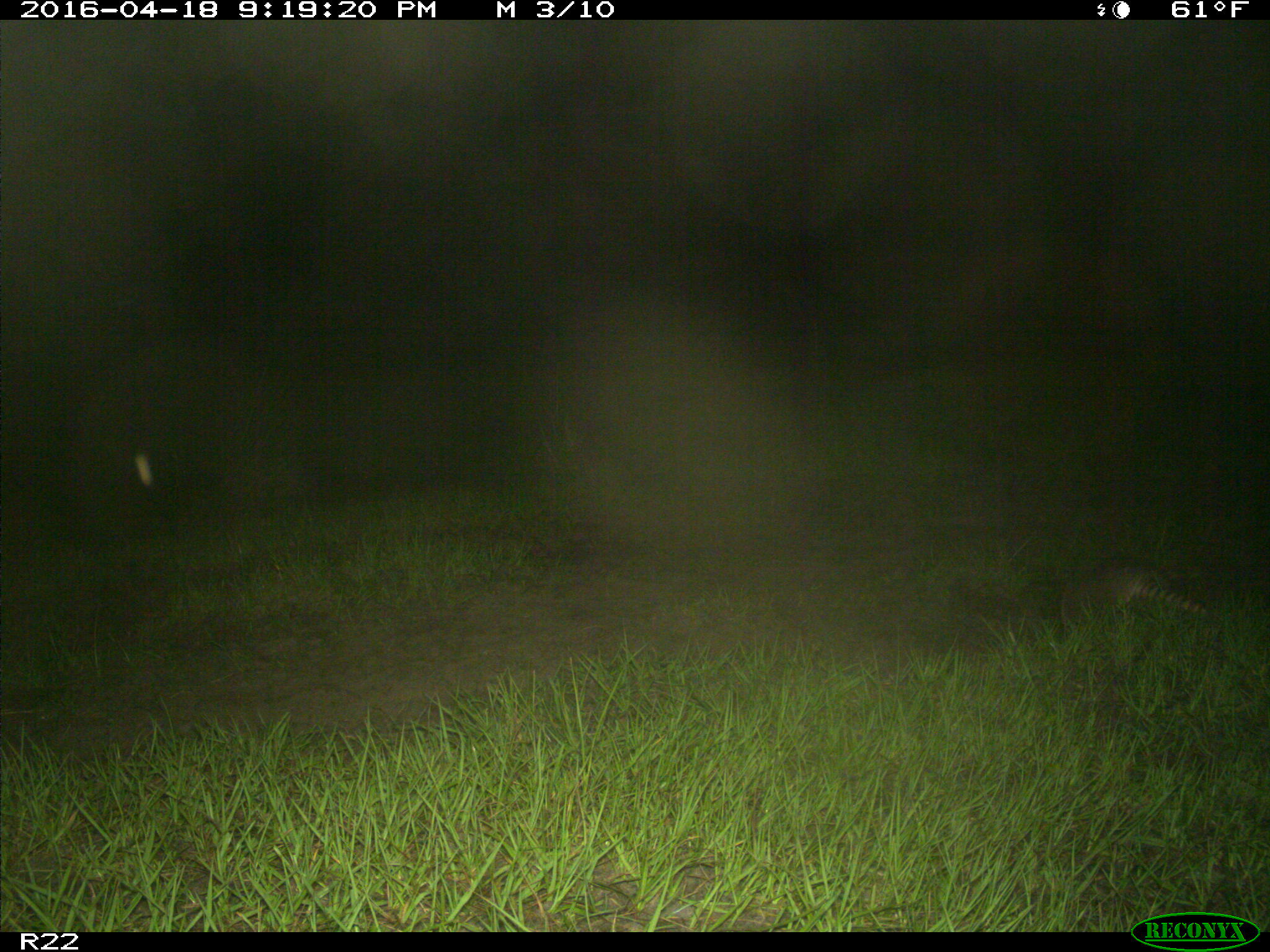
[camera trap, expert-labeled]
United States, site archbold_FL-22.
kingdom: Animalia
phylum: Chordata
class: Mammalia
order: Cingulata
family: Dasypodidae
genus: Dasypus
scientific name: Dasypus novemcinctus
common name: nine-banded armadillo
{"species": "Dasypus novemcinctus (nine-banded armadillo)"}